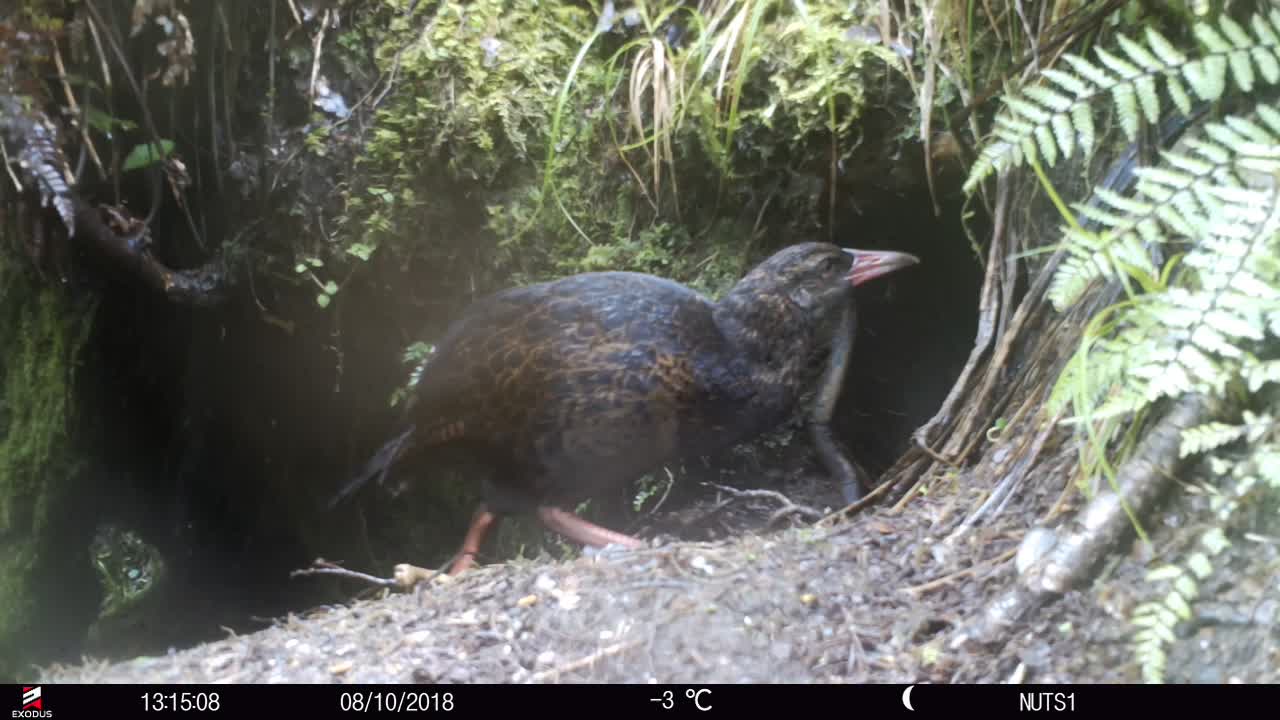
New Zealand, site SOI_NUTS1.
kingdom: Animalia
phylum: Chordata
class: Aves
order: Gruiformes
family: Rallidae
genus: Gallirallus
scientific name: Gallirallus australis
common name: weka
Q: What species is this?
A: Weka (Gallirallus australis).